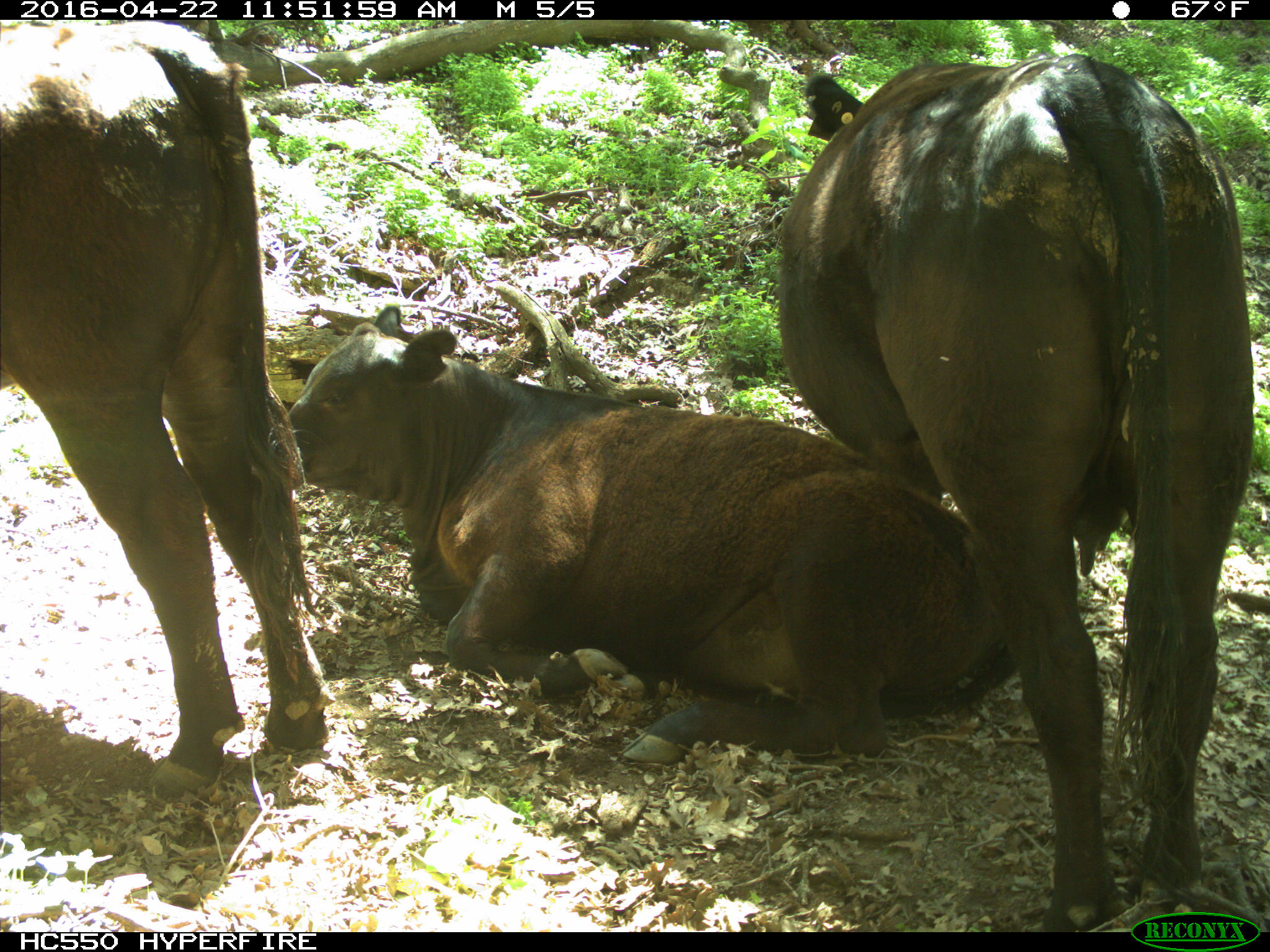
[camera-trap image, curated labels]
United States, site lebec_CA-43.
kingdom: Animalia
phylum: Chordata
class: Mammalia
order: Artiodactyla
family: Bovidae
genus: Bos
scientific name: Bos taurus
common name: domestic cow